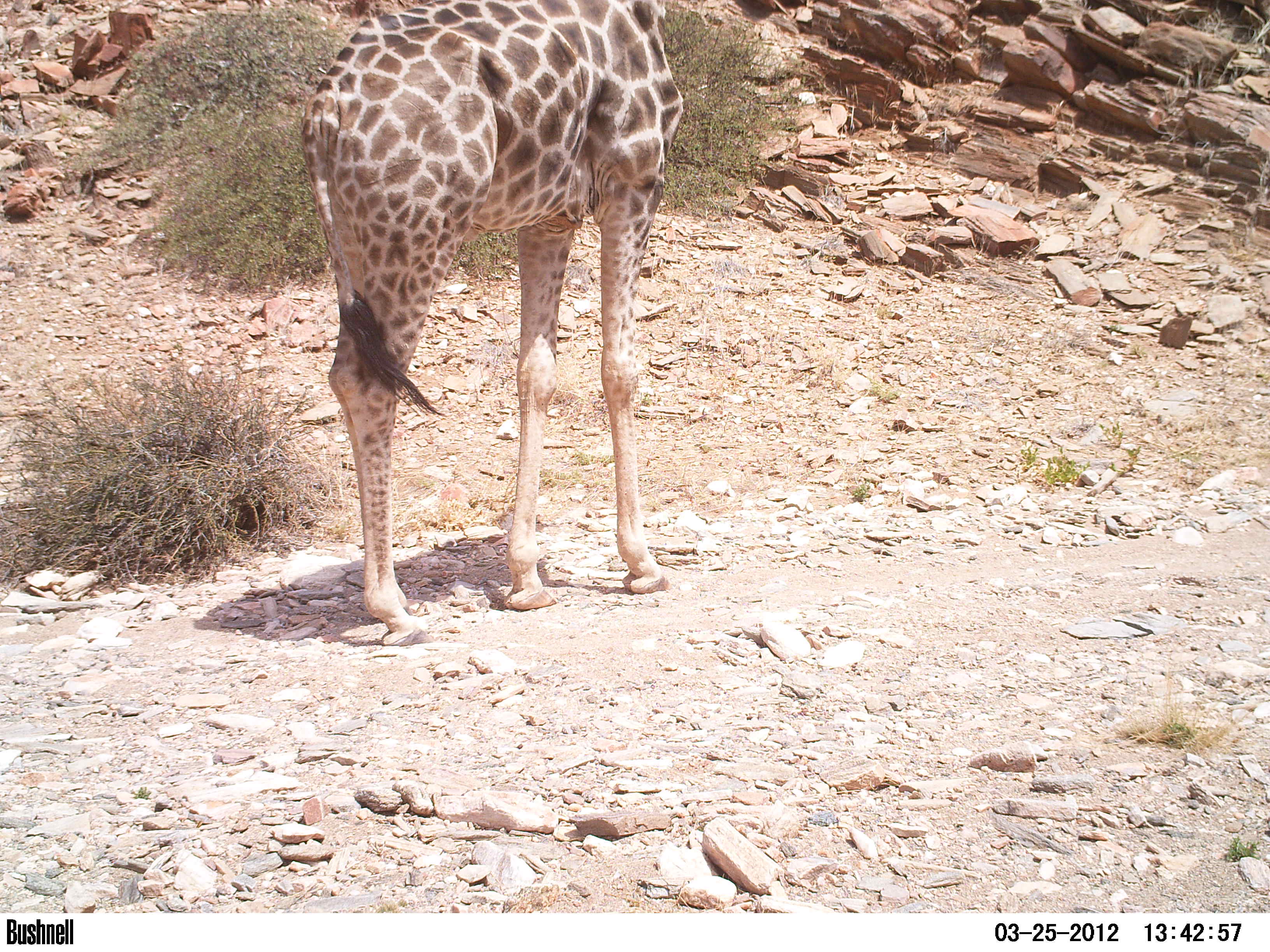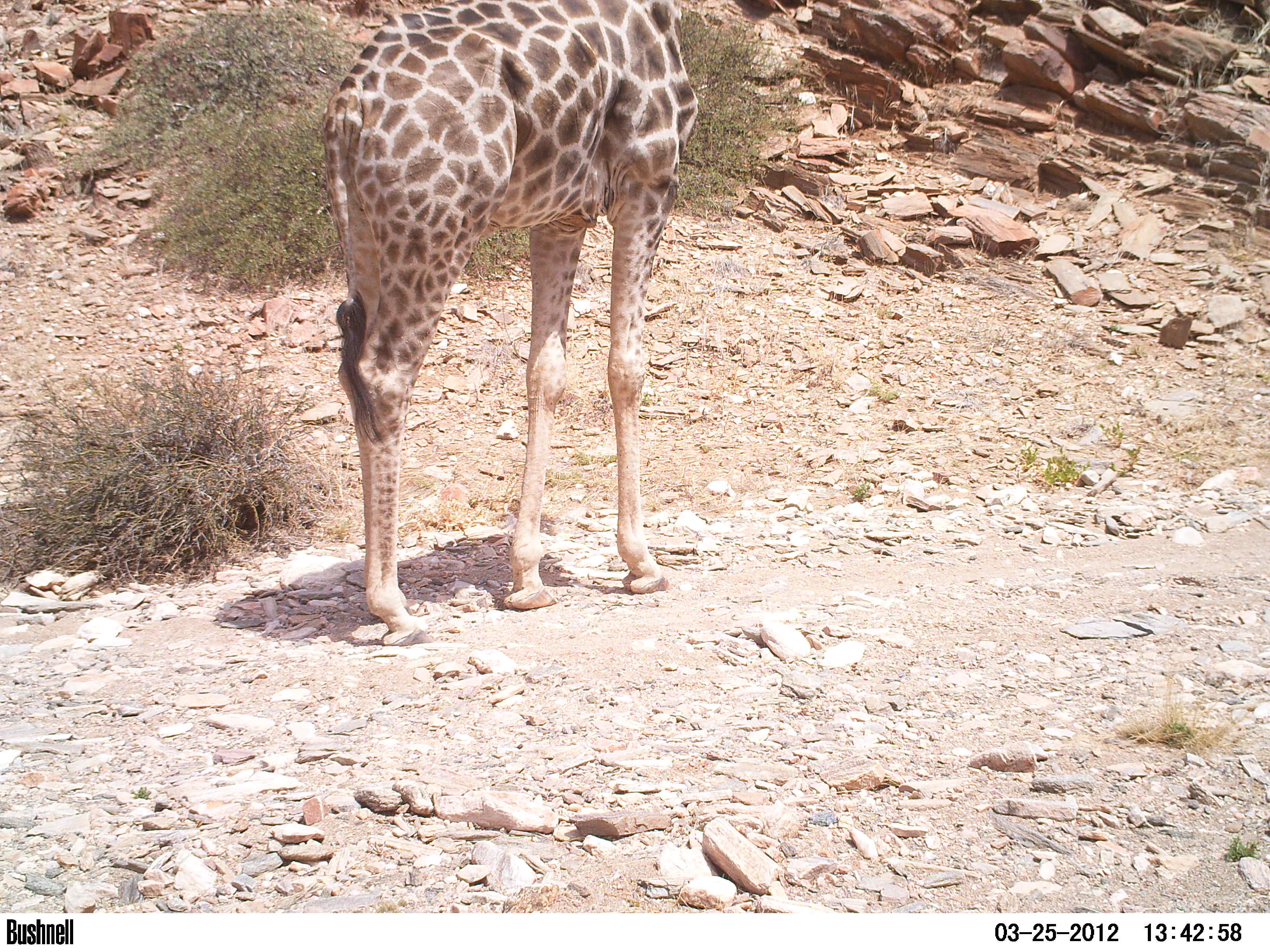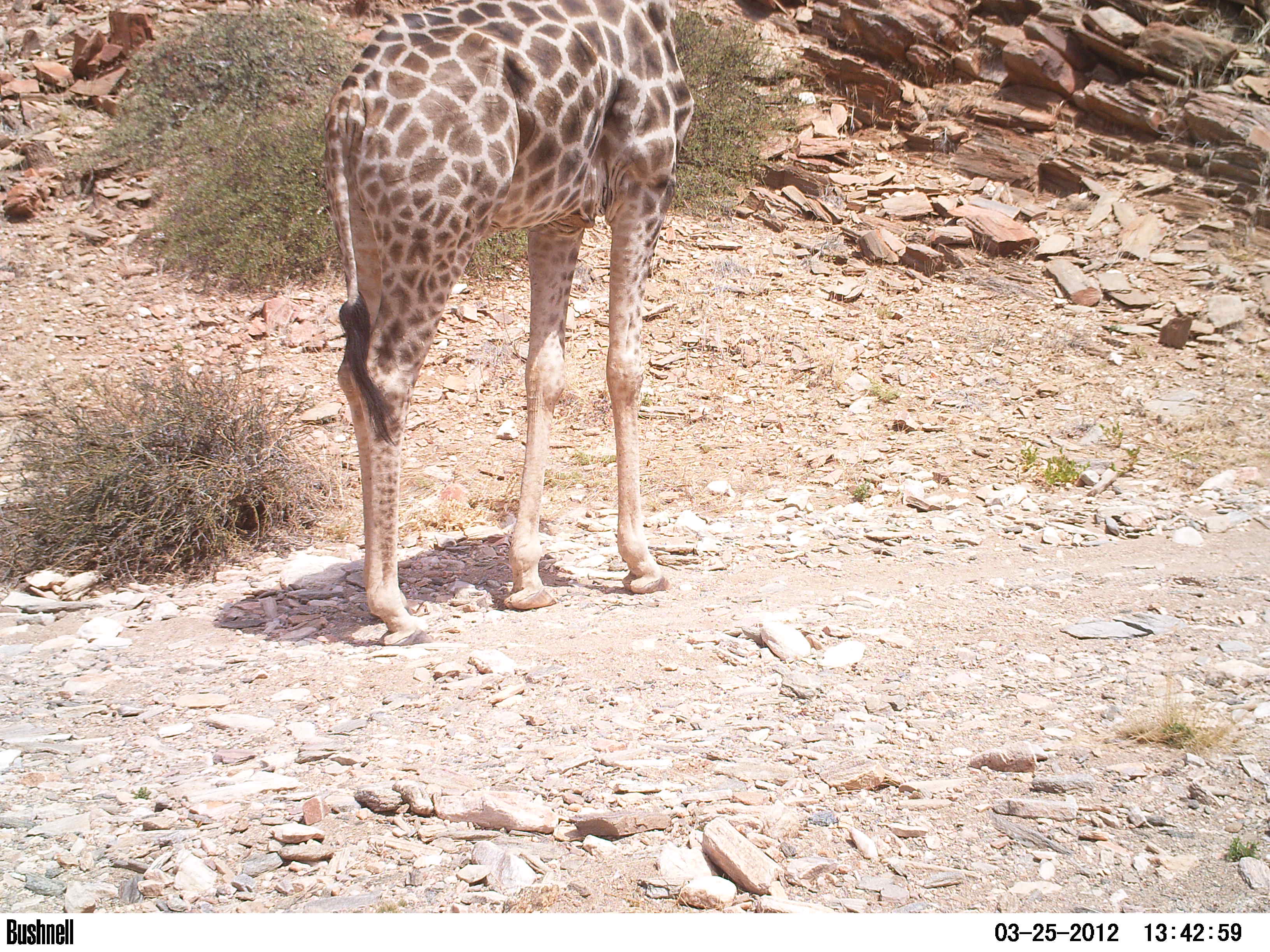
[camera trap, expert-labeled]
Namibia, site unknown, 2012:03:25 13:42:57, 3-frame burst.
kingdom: Animalia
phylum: Chordata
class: Mammalia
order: Artiodactyla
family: Giraffidae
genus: Giraffa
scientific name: Giraffa camelopardalis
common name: giraffe